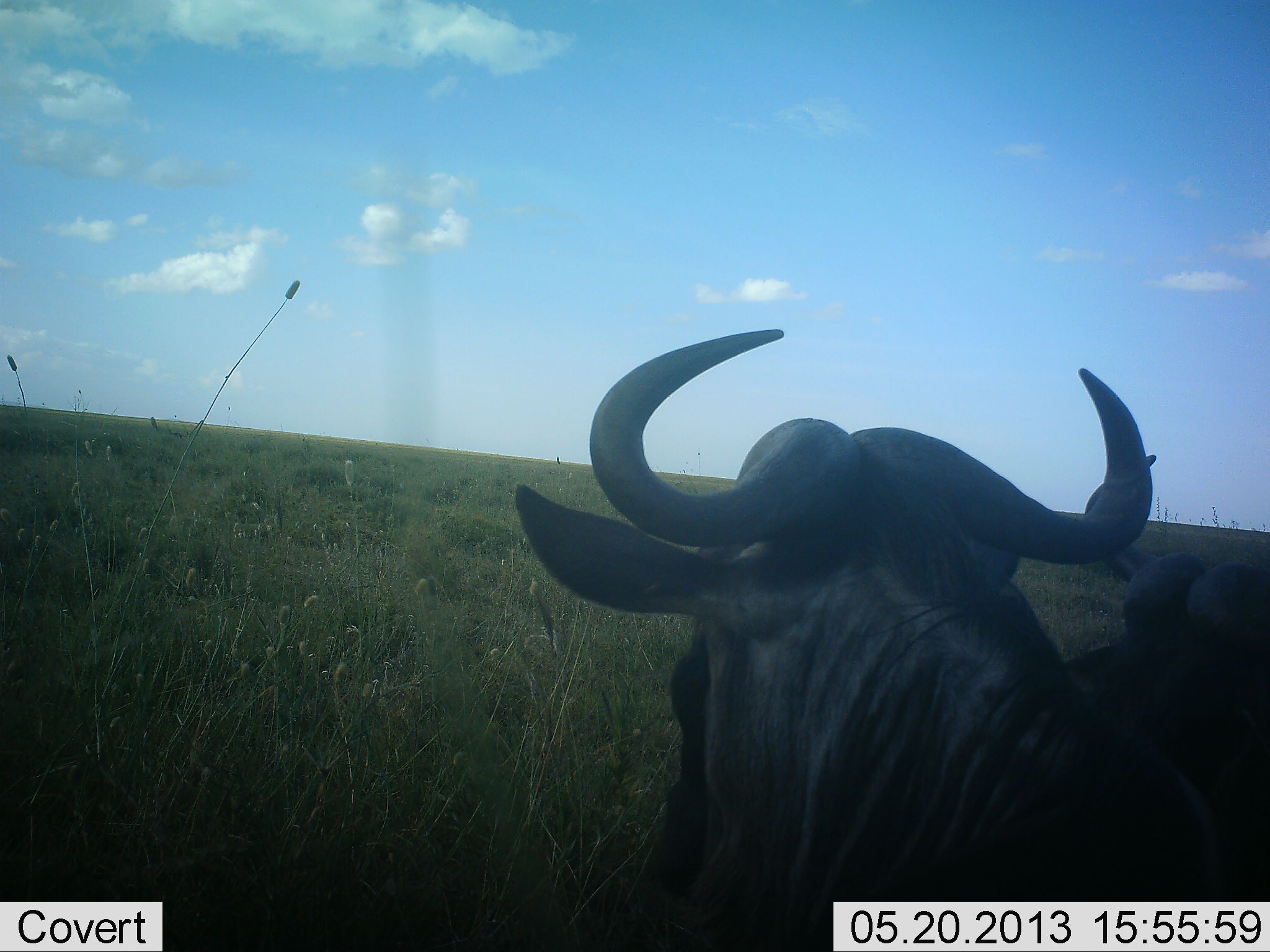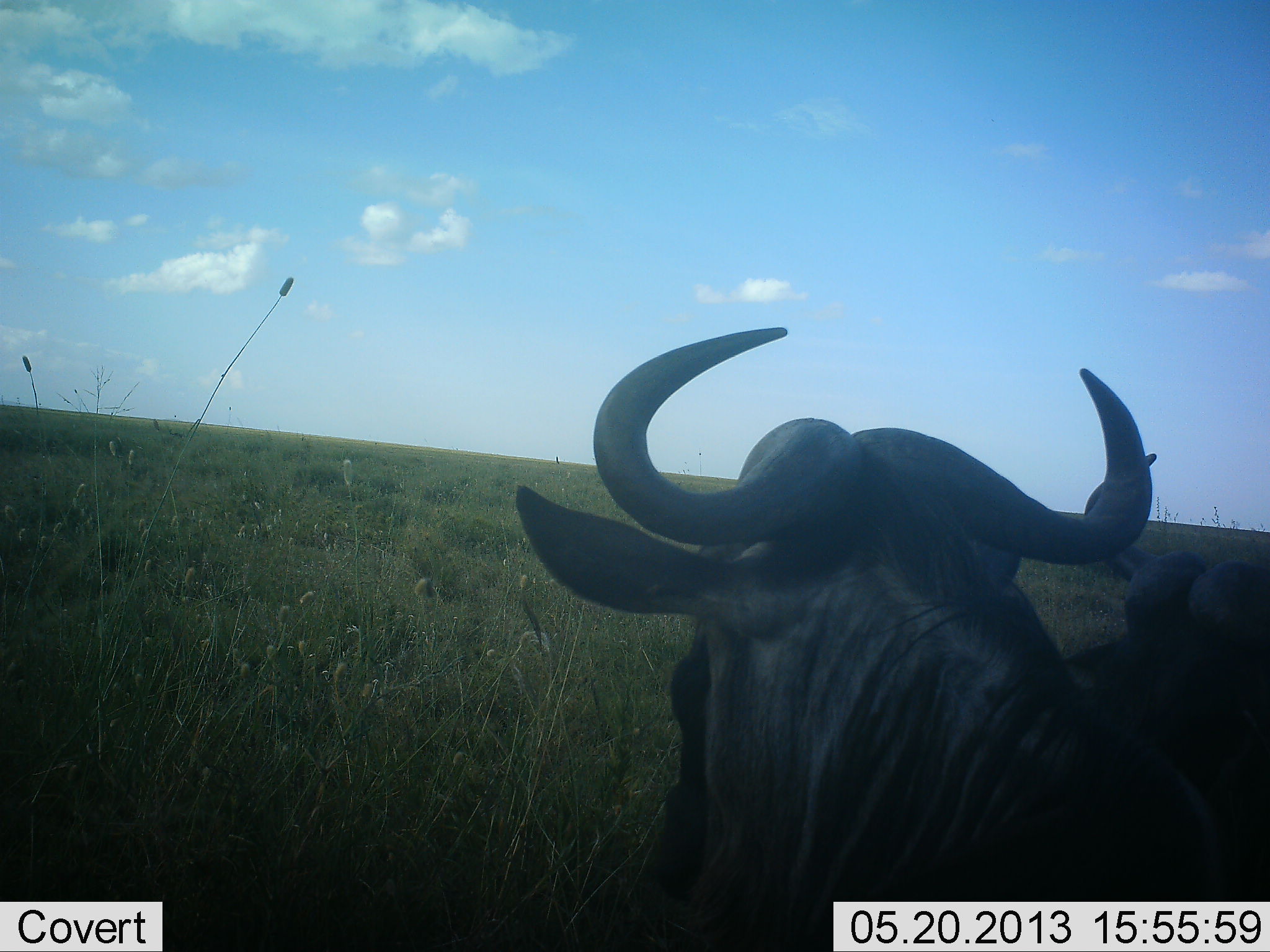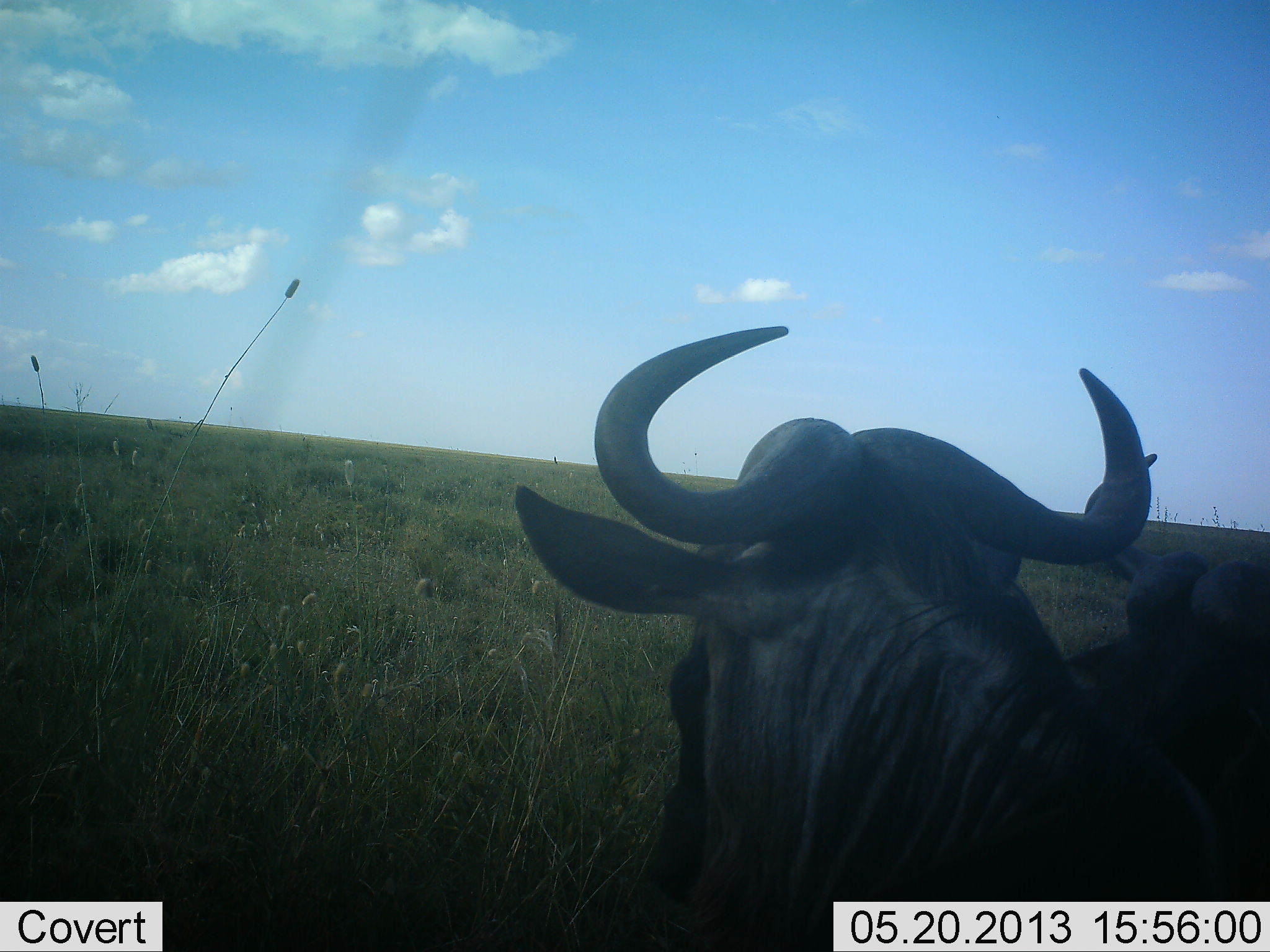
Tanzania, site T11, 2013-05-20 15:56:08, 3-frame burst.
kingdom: Animalia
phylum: Chordata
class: Mammalia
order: Artiodactyla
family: Bovidae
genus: Connochaetes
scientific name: Connochaetes taurinus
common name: blue wildebeest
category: wildebeest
Wildebeest (blue wildebeest) (Connochaetes taurinus), count 2. Behavior (volunteer vote fractions): standing 40%, resting 60%, moving 0%, interacting 0%. Young present (vote fraction): 0%. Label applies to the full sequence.